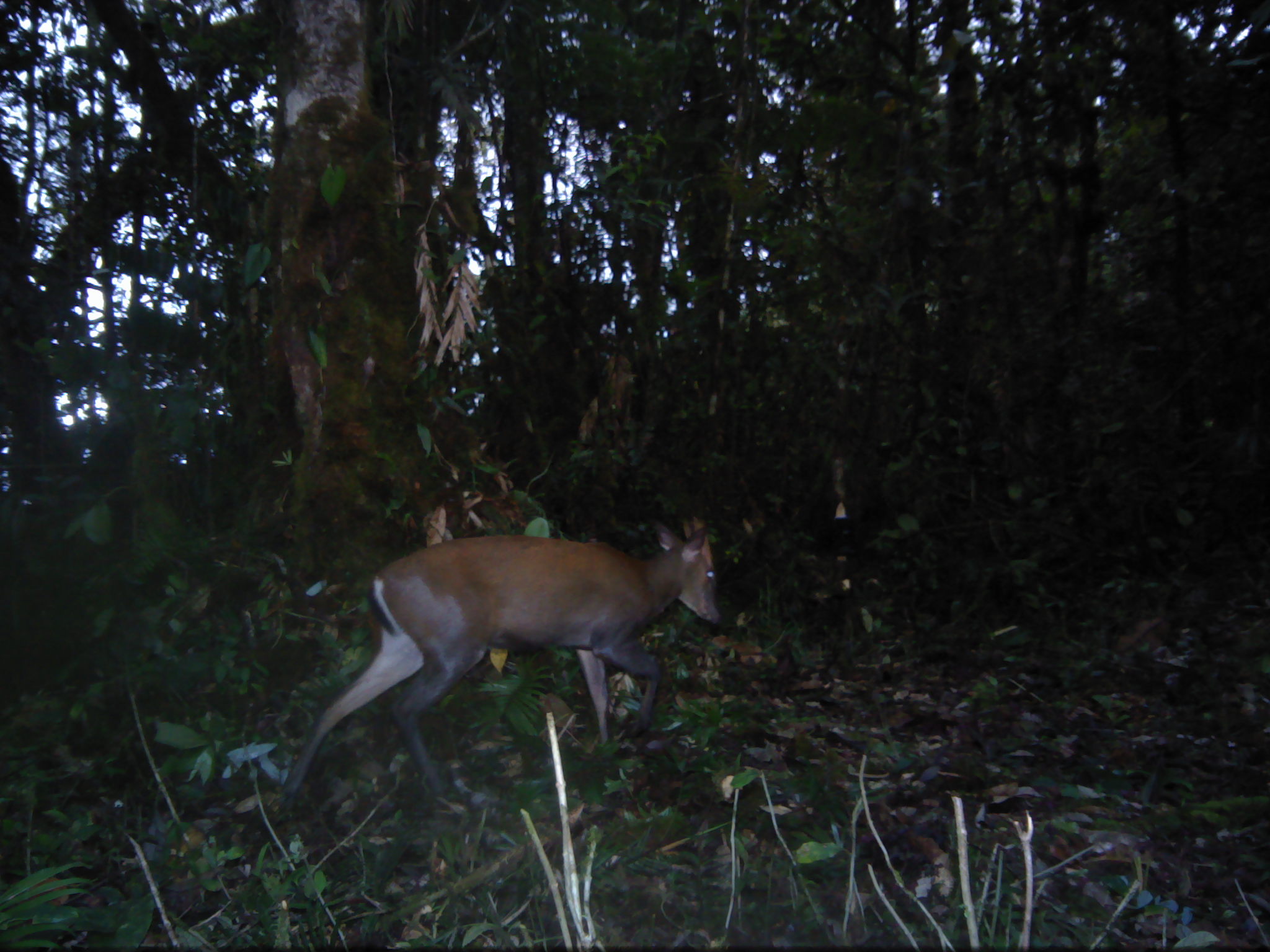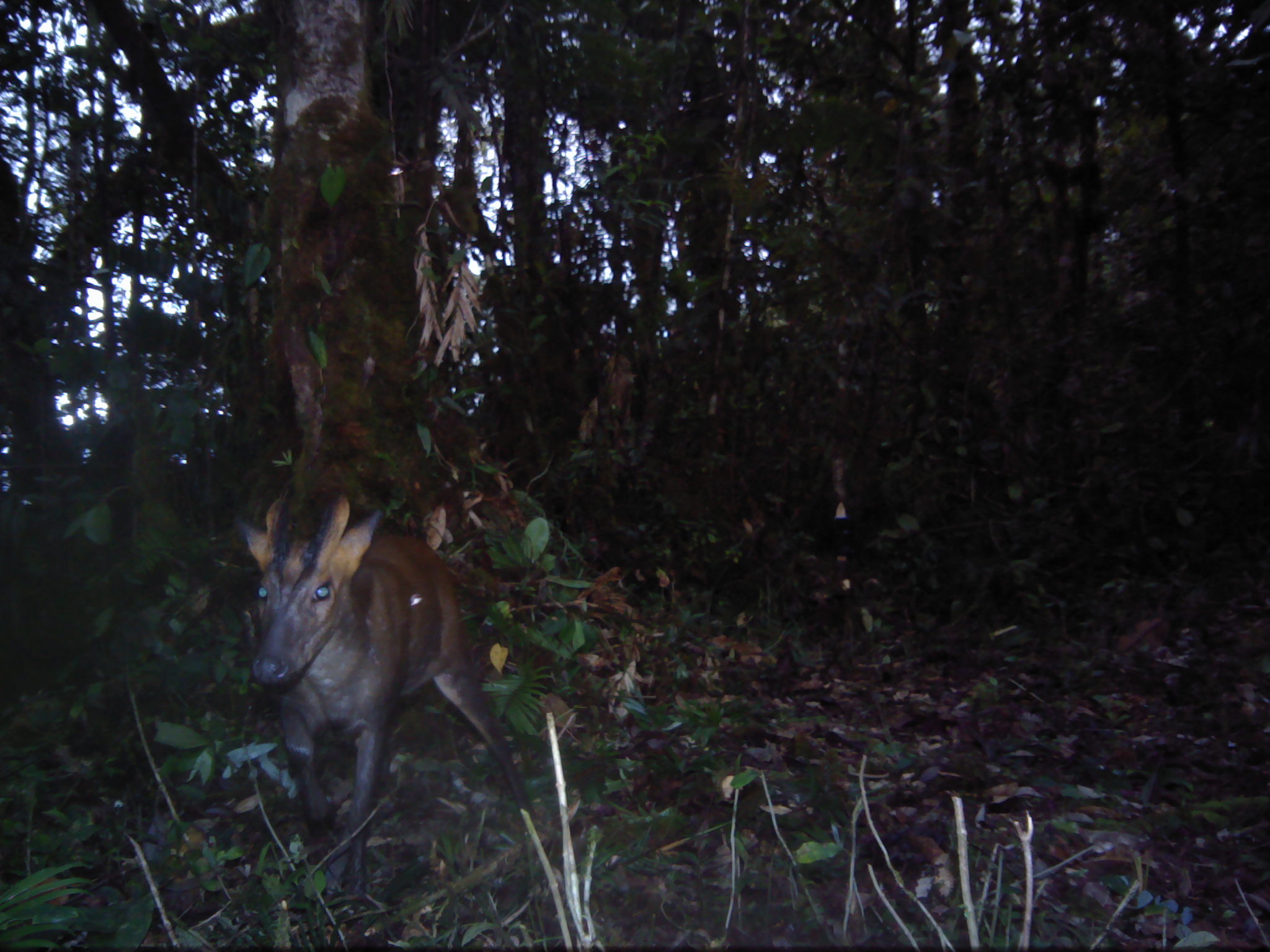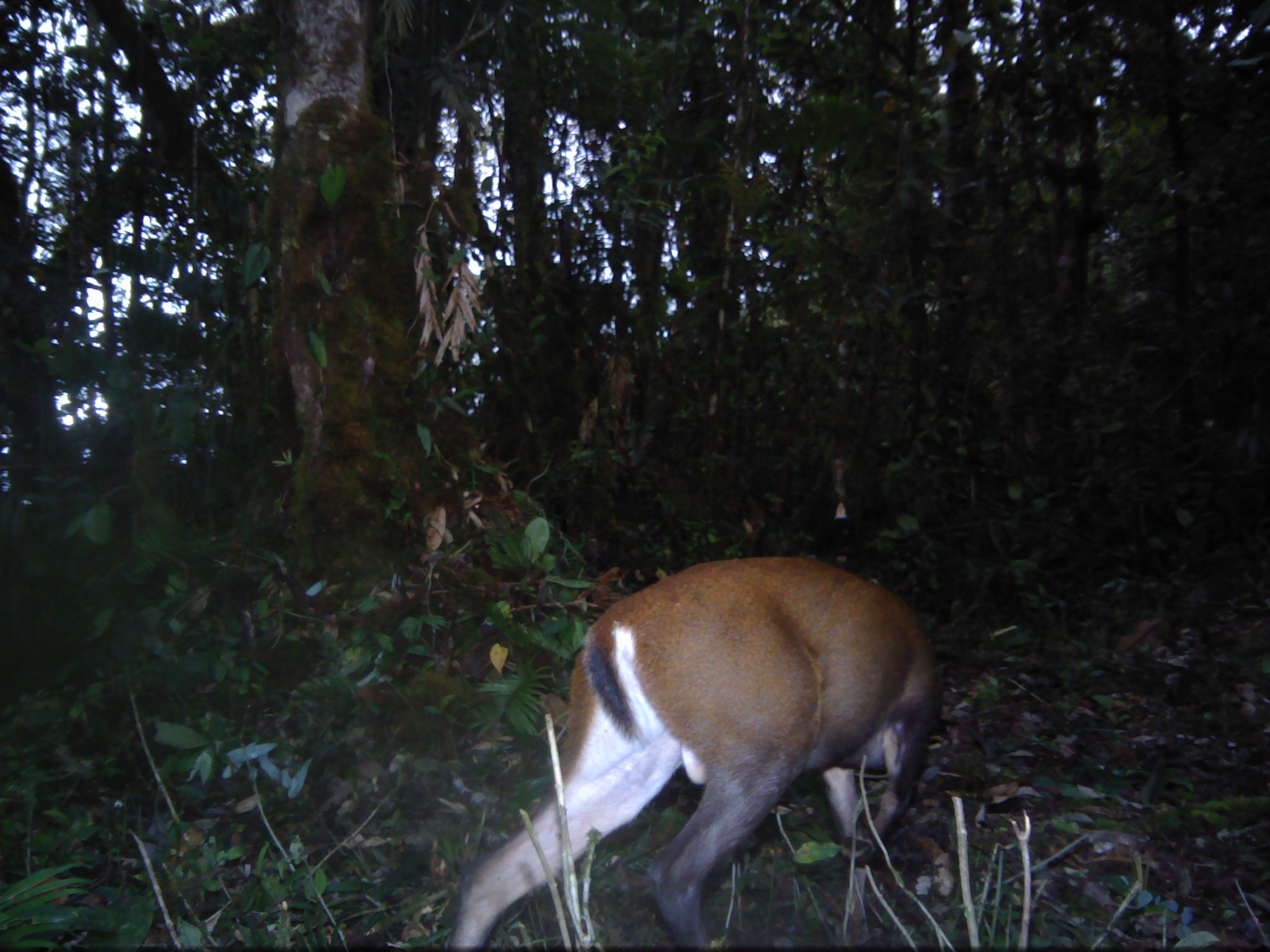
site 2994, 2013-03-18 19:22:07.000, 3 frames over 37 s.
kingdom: Animalia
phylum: Chordata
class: Mammalia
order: Artiodactyla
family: Cervidae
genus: Muntiacus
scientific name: Muntiacus muntjak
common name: southern red muntjac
Muntiacus muntjak (southern red muntjac), count 1.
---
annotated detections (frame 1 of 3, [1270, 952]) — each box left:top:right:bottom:
muntiacus muntjak: 278:515:720:812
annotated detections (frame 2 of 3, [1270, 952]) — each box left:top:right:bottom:
muntiacus muntjak: 239:483:532:890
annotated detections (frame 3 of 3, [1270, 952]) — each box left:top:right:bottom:
muntiacus muntjak: 448:551:940:951